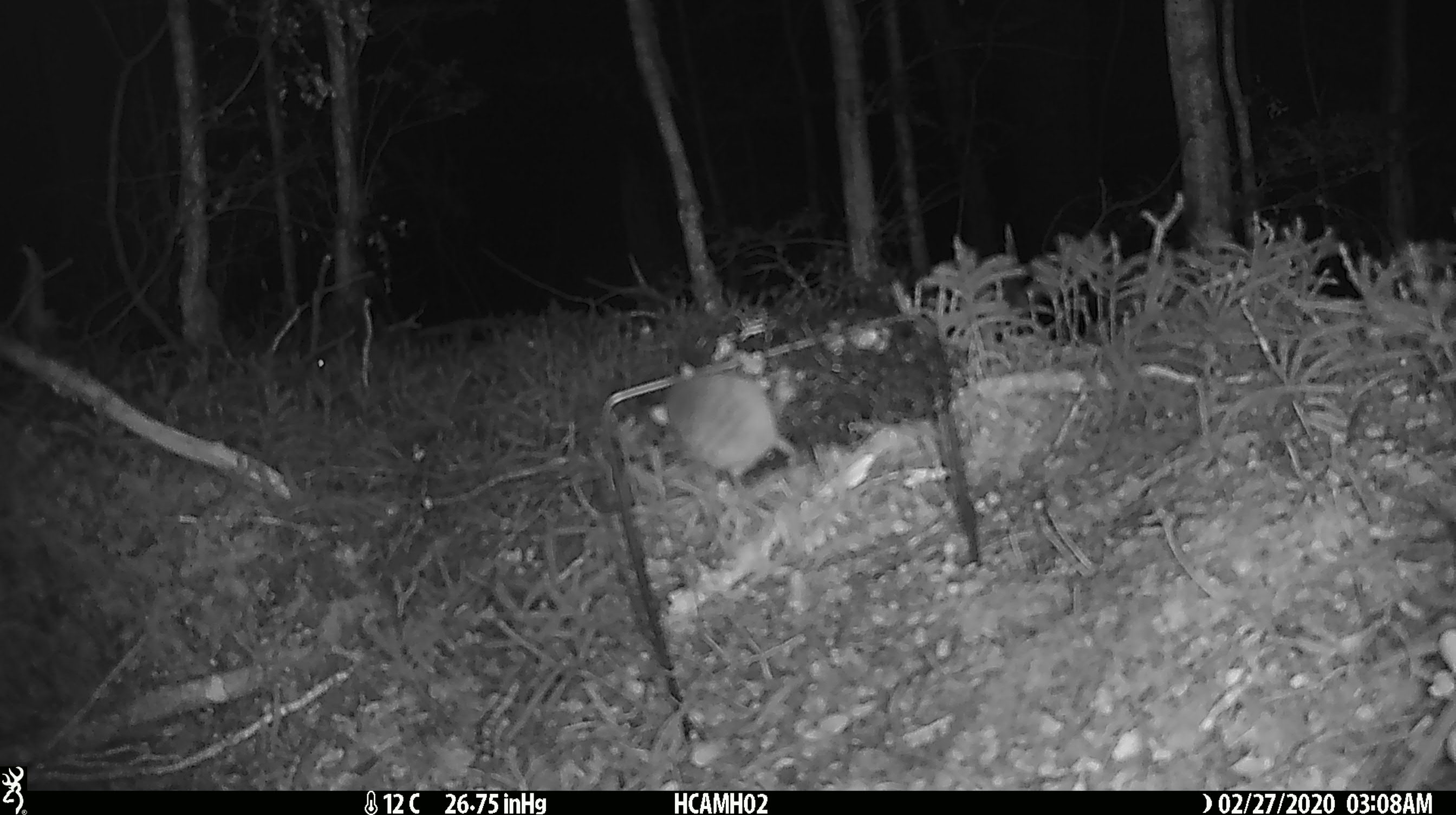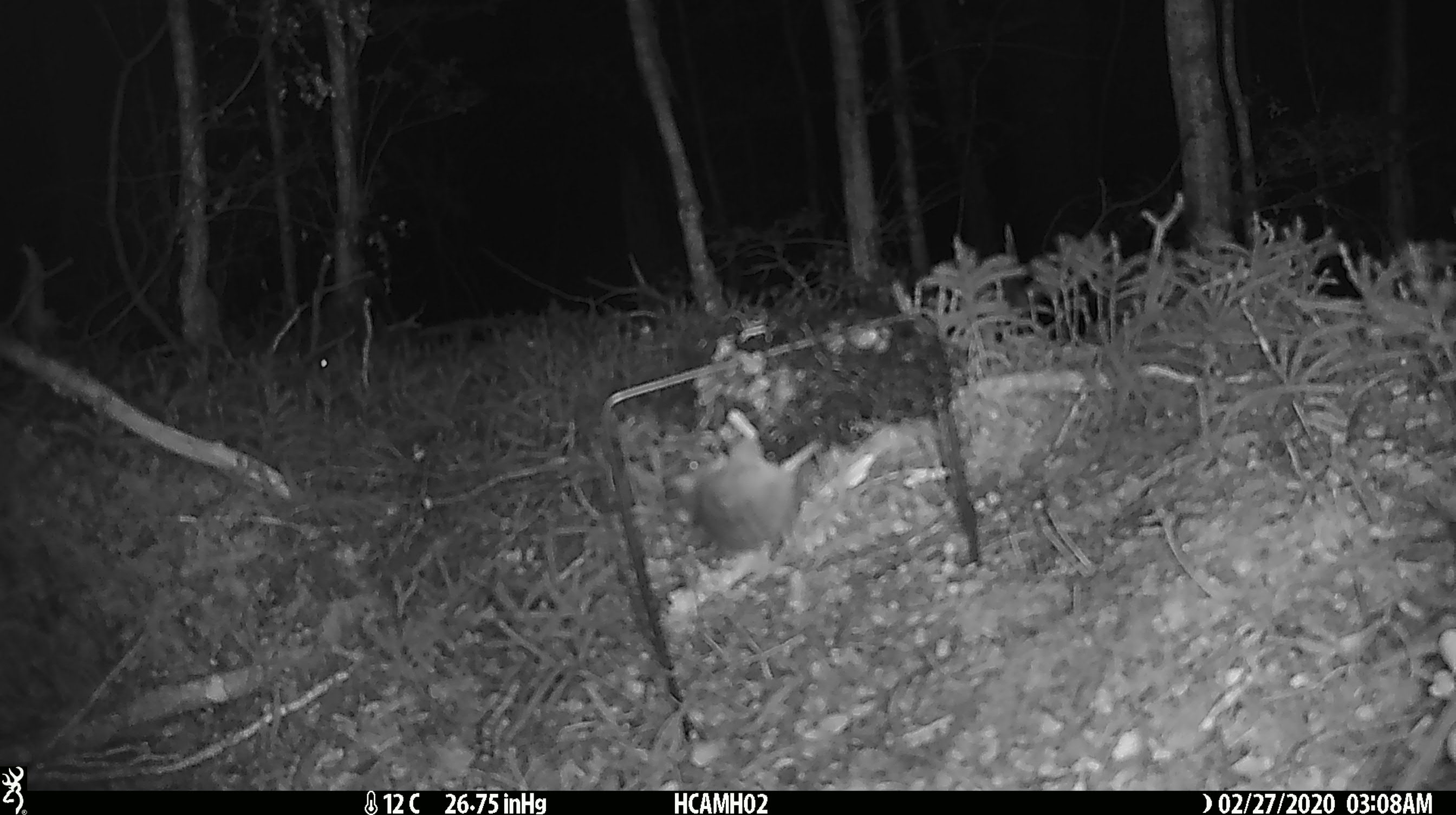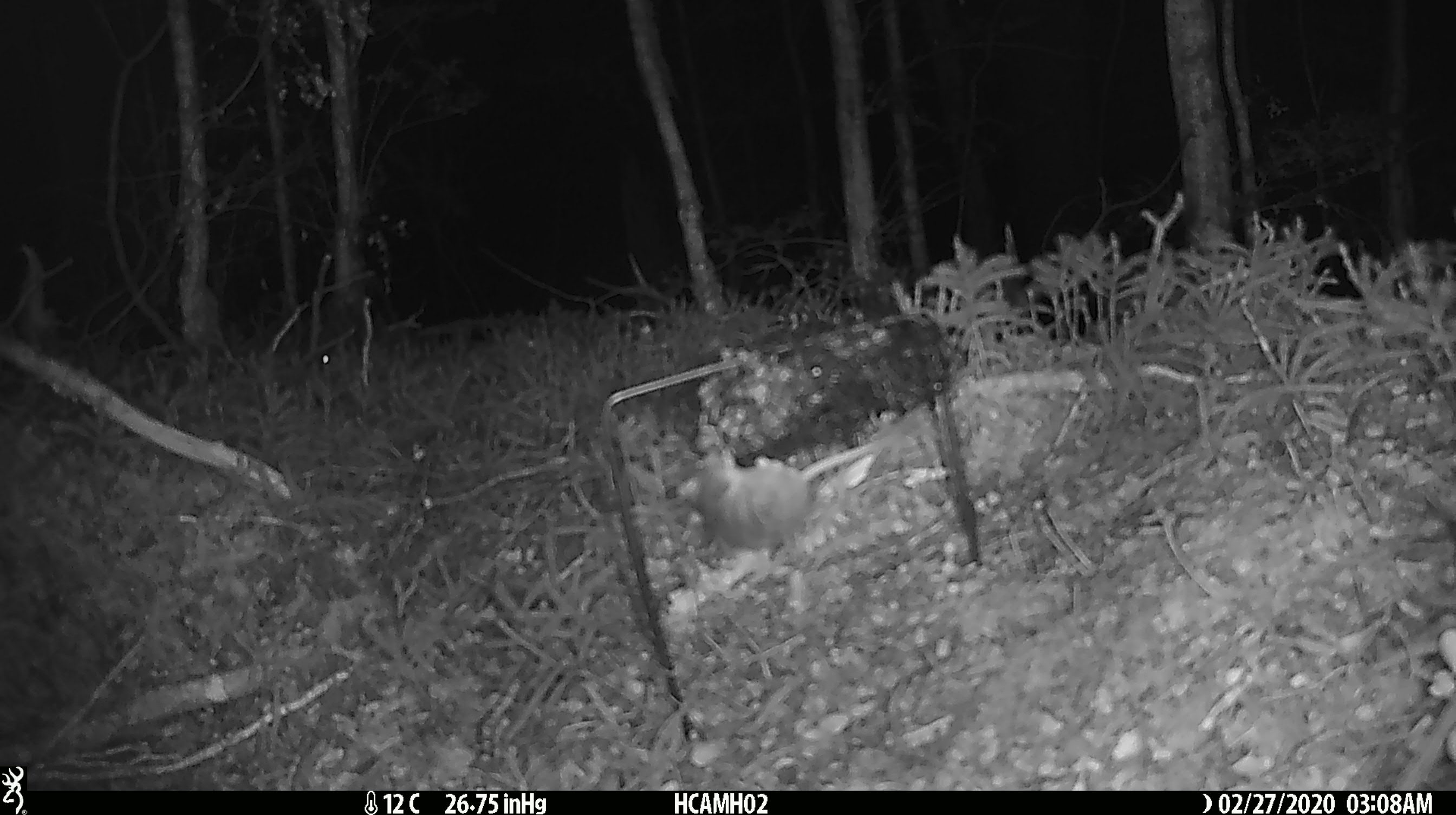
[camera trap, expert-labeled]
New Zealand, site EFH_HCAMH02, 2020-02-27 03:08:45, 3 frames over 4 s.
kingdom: Animalia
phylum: Chordata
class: Mammalia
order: Rodentia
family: Muridae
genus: Mus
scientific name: Mus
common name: mouse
Mouse (Mus).